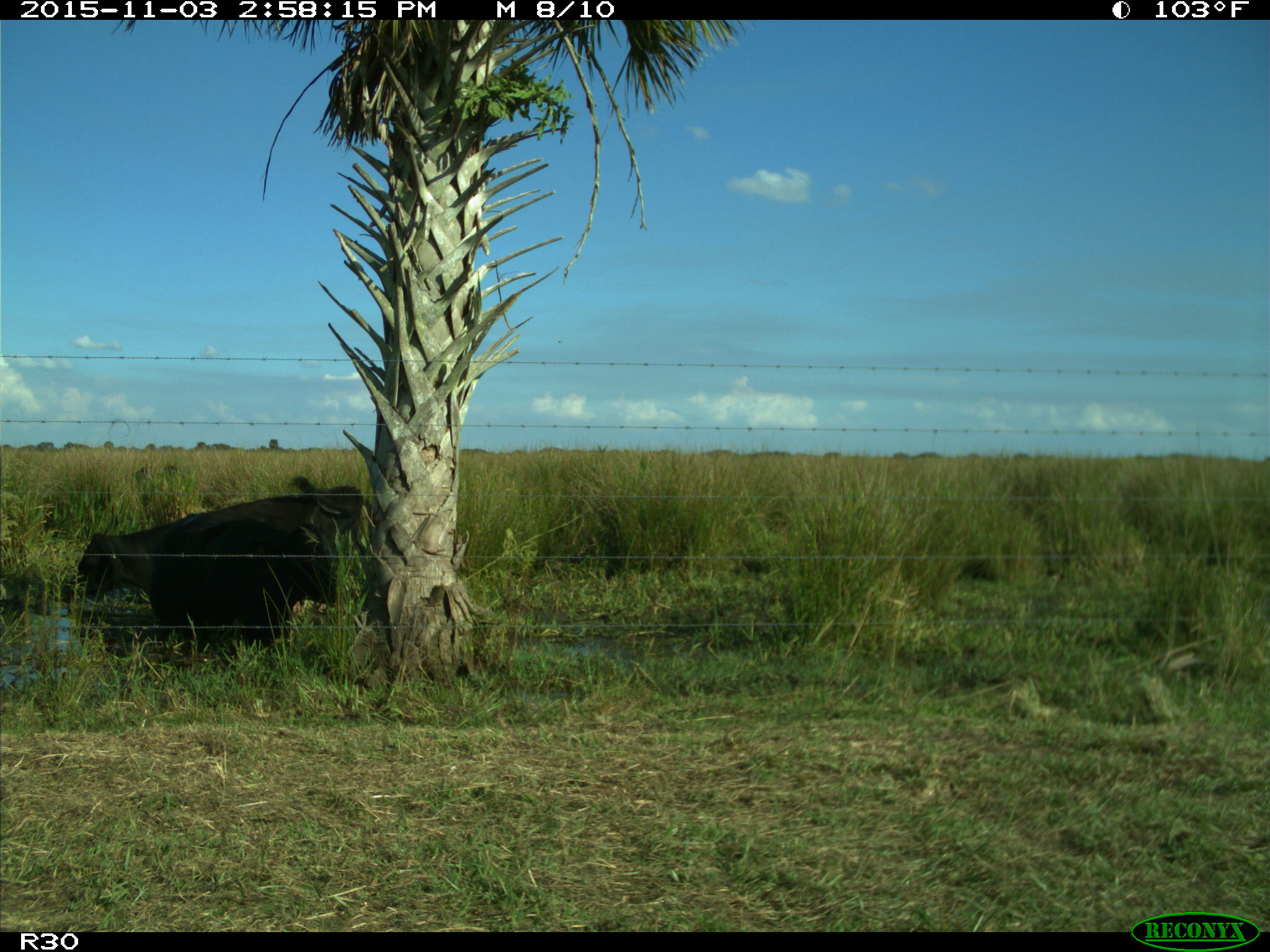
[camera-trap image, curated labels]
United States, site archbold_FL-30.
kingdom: Animalia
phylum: Chordata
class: Mammalia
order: Artiodactyla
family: Bovidae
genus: Bos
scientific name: Bos taurus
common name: domestic cow